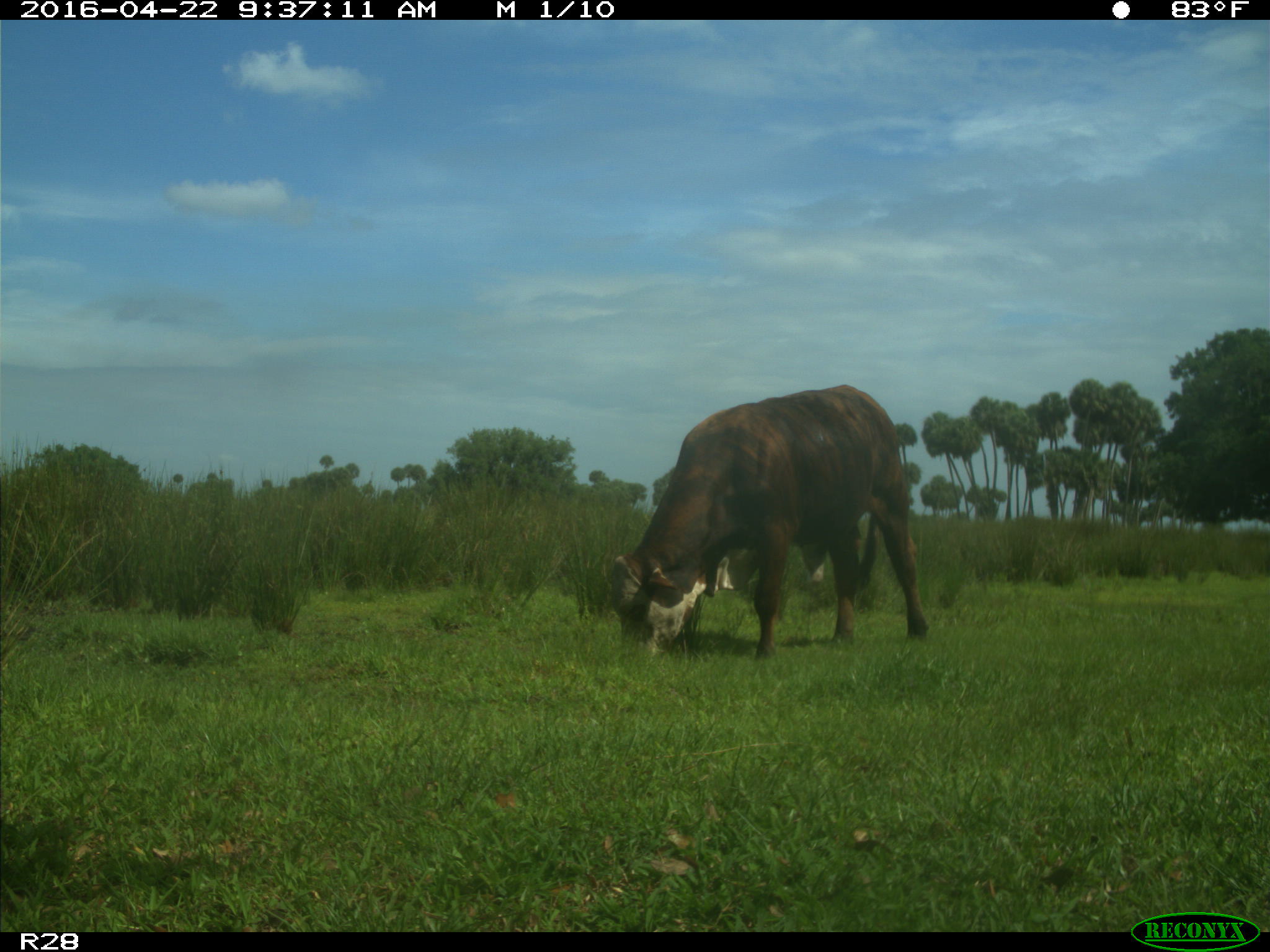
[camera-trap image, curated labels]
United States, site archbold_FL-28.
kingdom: Animalia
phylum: Chordata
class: Mammalia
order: Artiodactyla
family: Bovidae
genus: Bos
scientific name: Bos taurus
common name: domestic cow